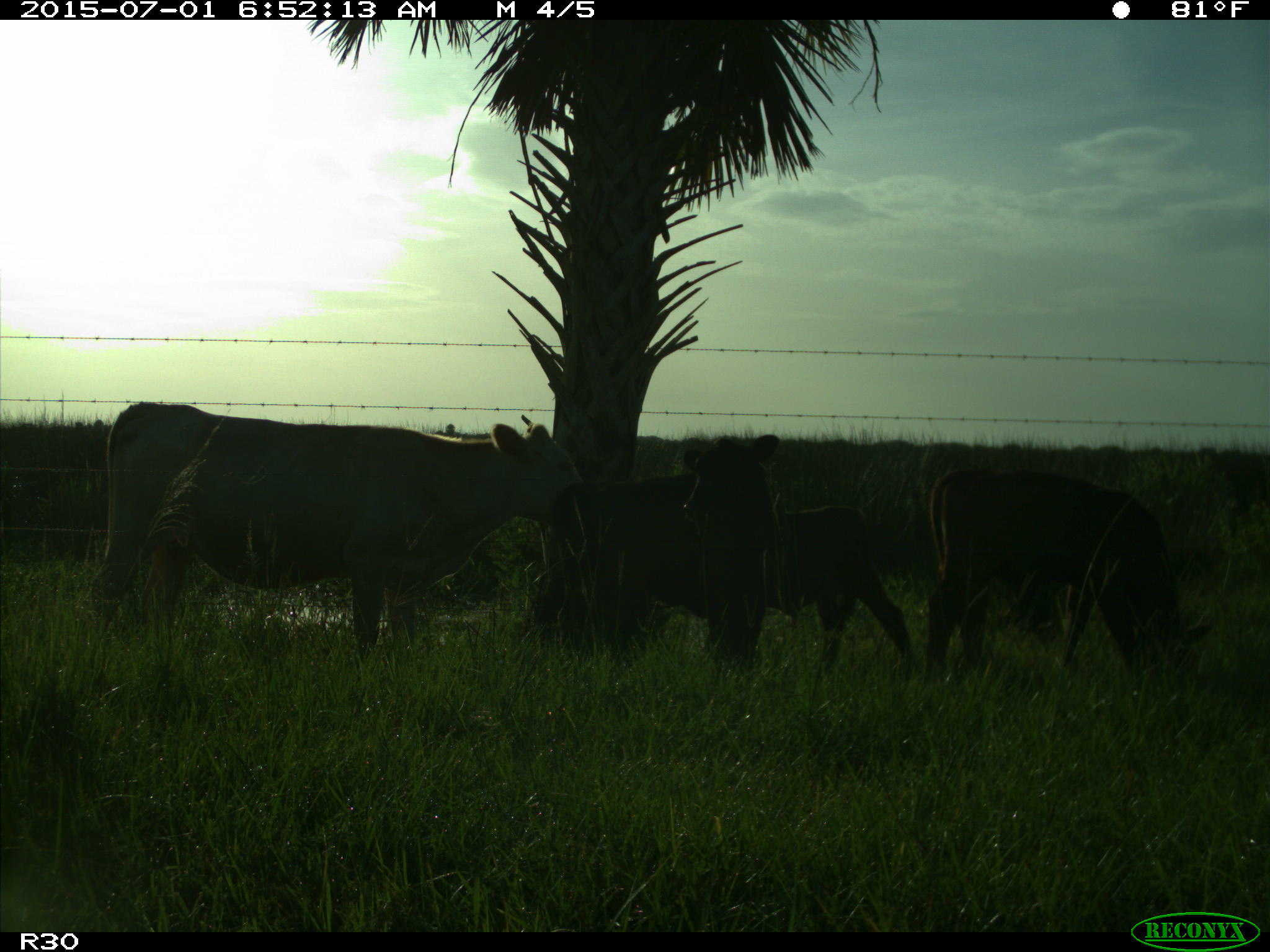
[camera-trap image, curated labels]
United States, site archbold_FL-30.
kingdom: Animalia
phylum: Chordata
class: Mammalia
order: Artiodactyla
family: Bovidae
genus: Bos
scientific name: Bos taurus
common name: domestic cow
Bos taurus (domestic cow).